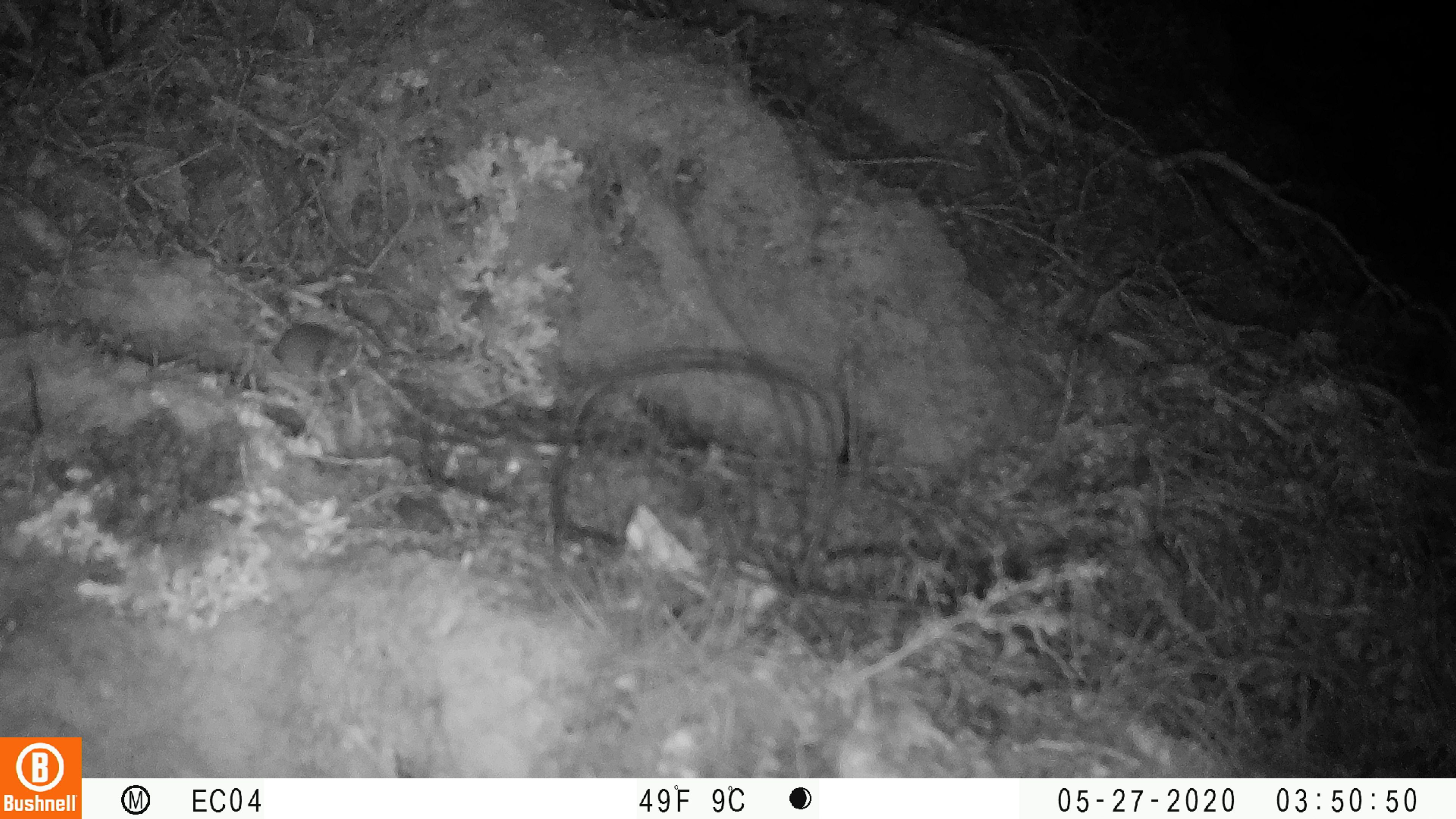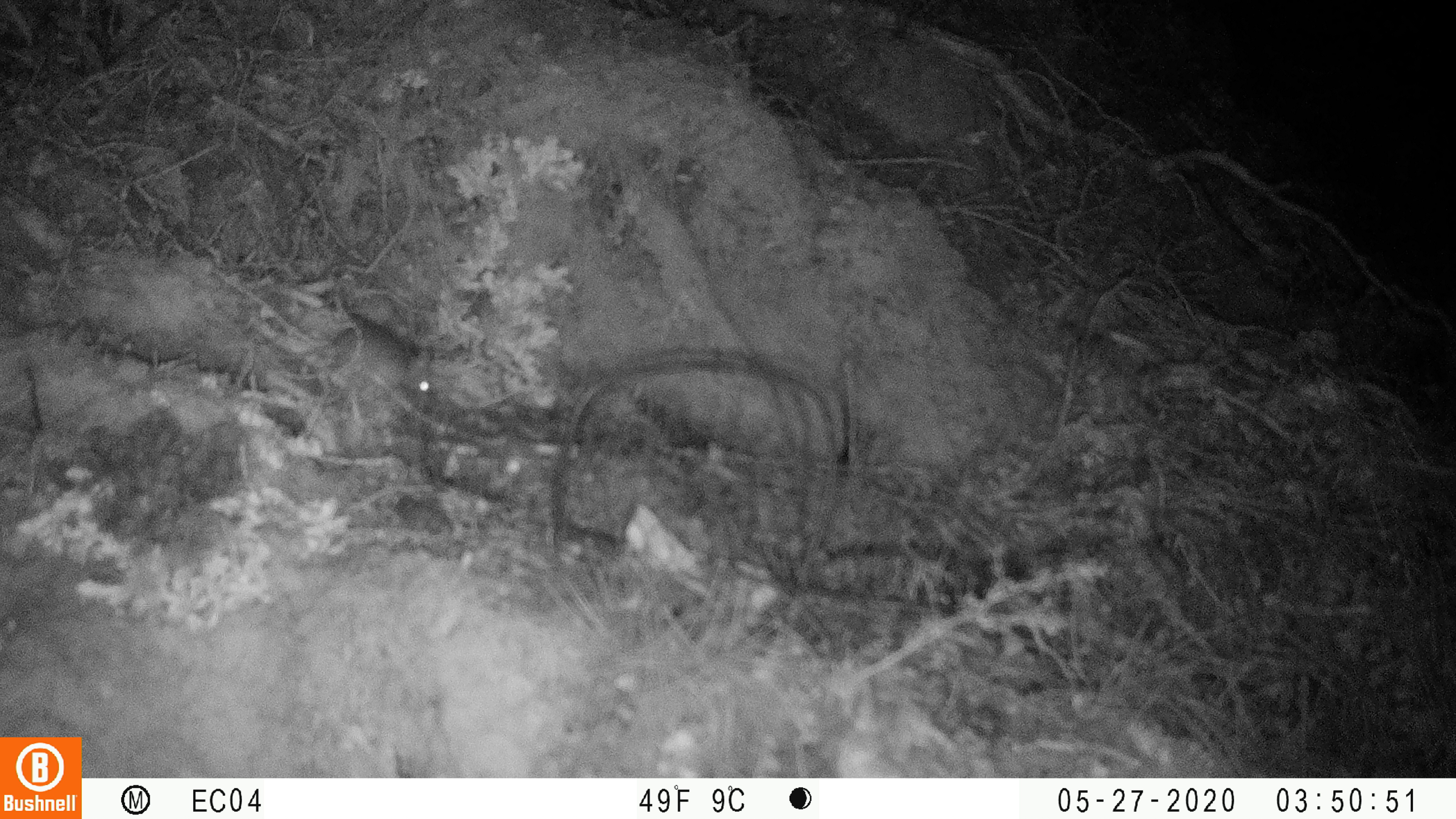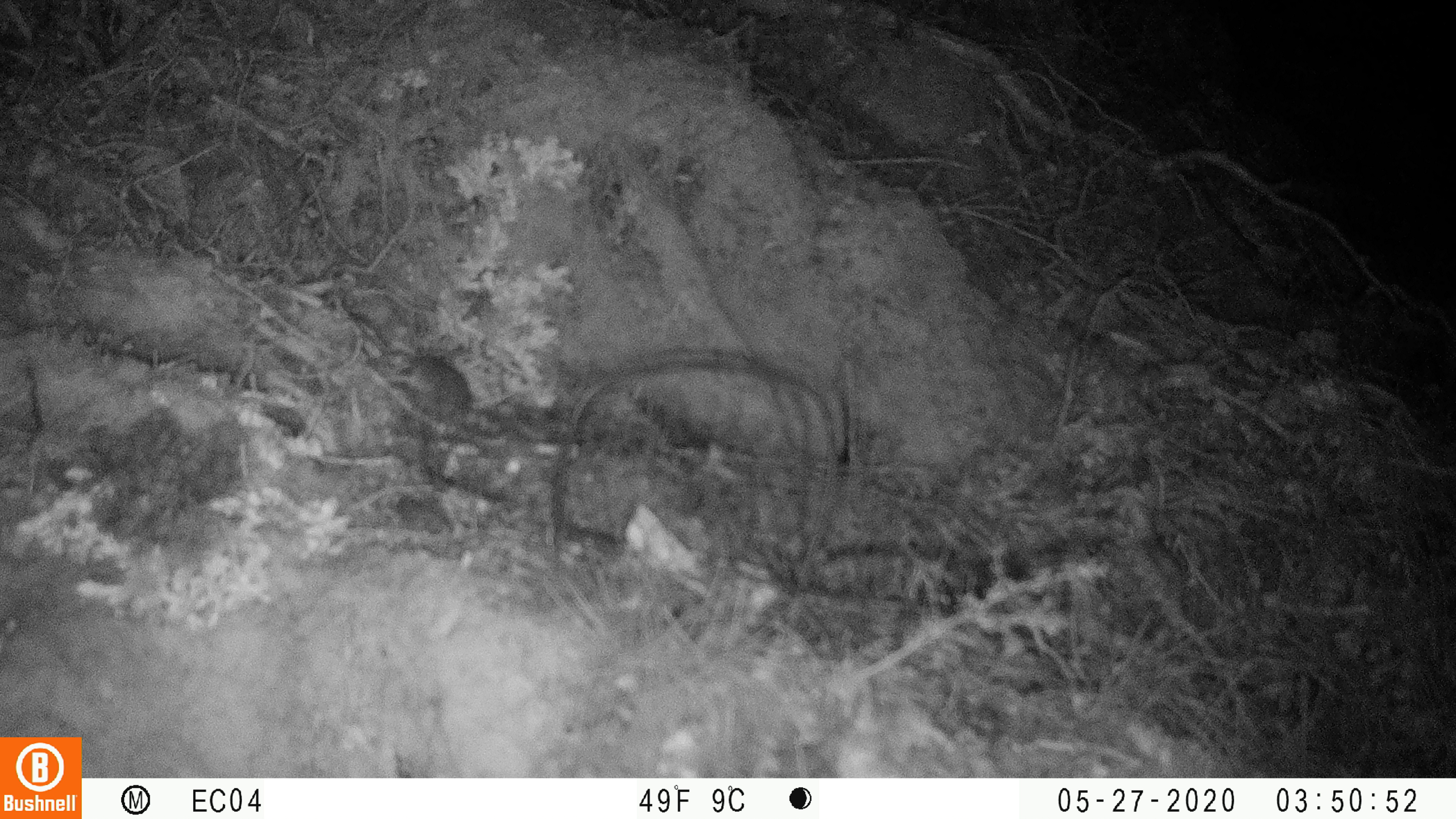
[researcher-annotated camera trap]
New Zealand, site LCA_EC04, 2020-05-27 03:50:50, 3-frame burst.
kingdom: Animalia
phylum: Chordata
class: Mammalia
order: Rodentia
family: Muridae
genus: Mus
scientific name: Mus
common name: mouse